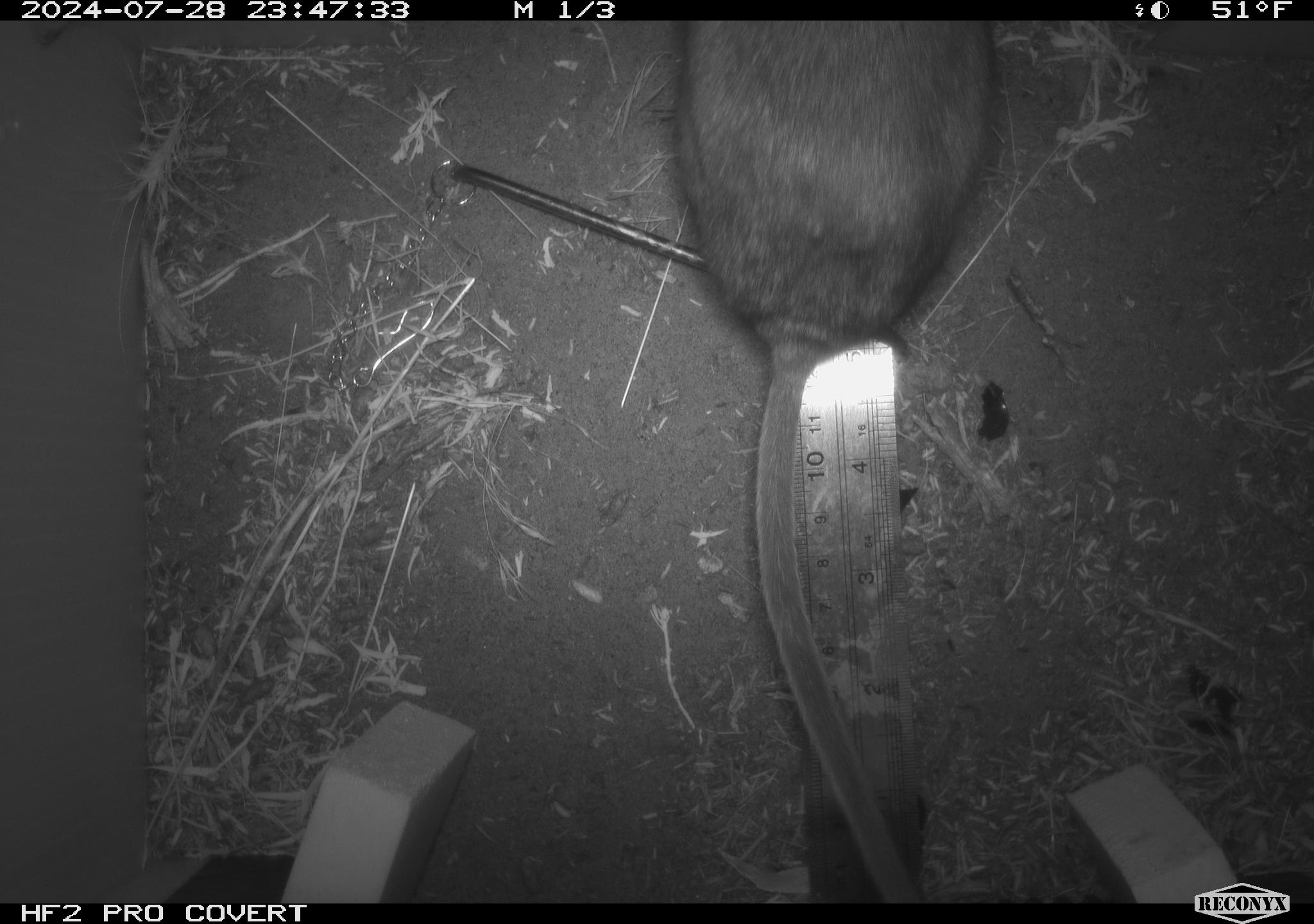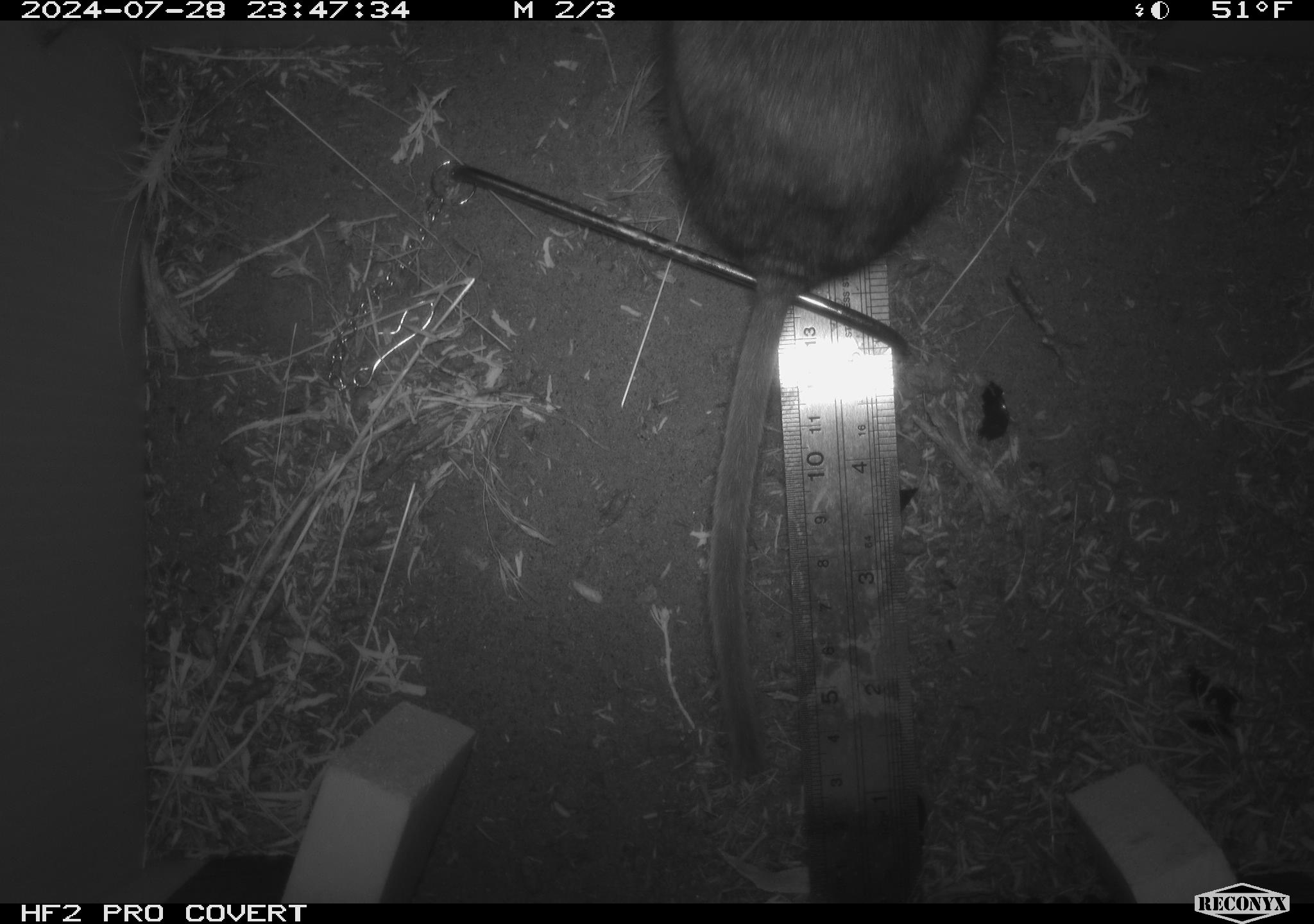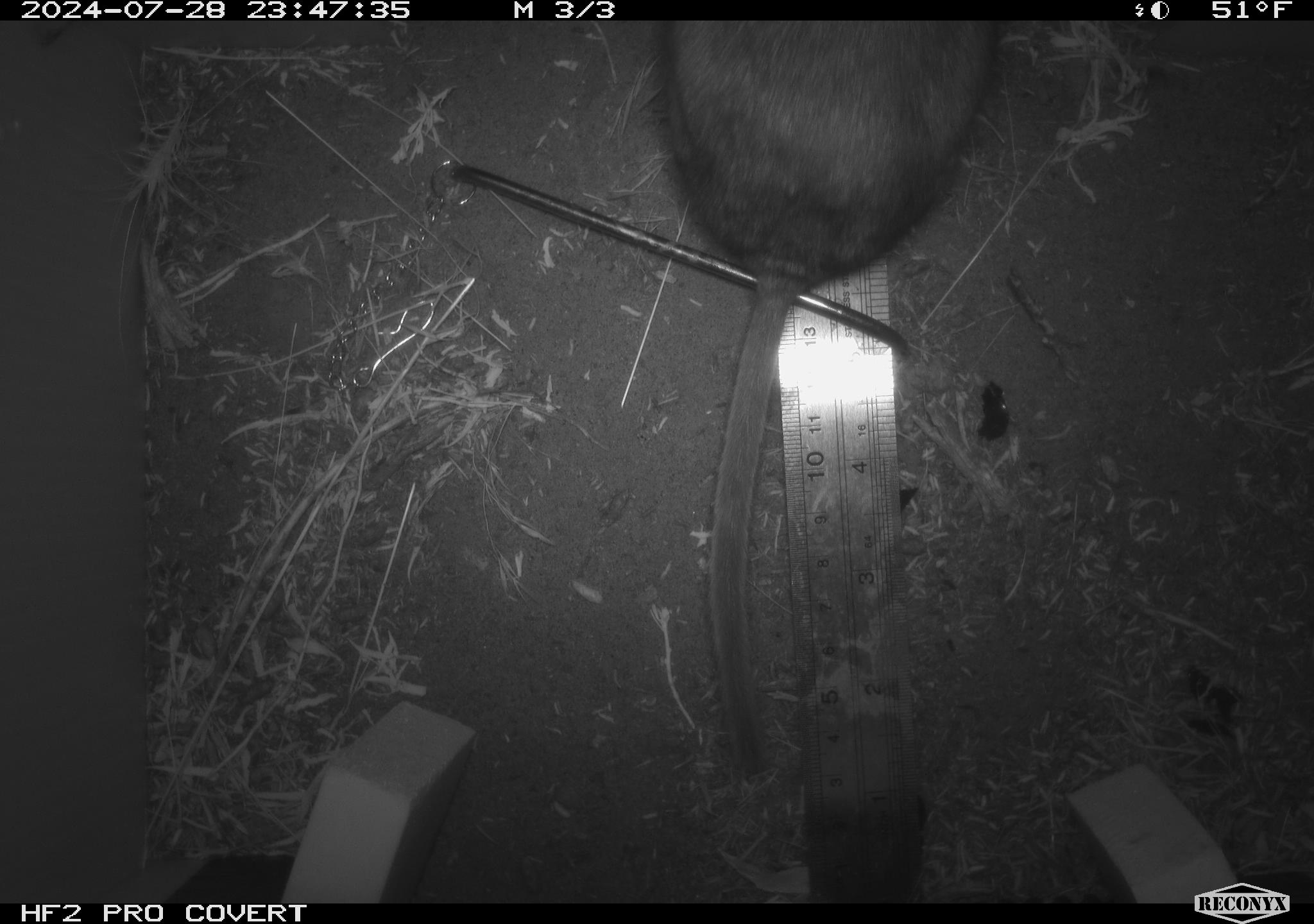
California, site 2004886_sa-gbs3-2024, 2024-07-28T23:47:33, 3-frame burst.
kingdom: Animalia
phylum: Chordata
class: Mammalia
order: Rodentia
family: Cricetidae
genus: Neotoma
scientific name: Neotoma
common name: pack rat or woodrat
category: neotoma species